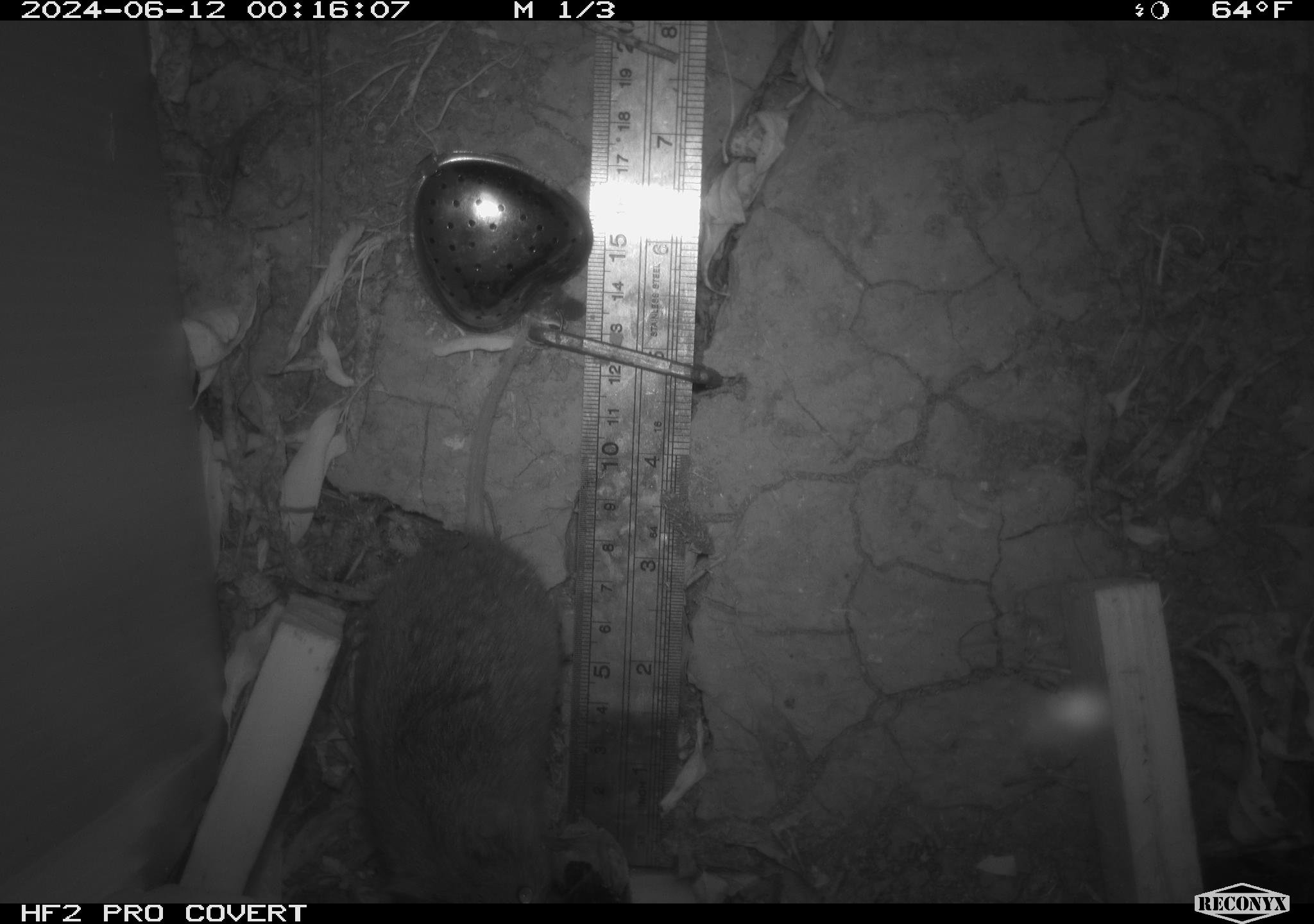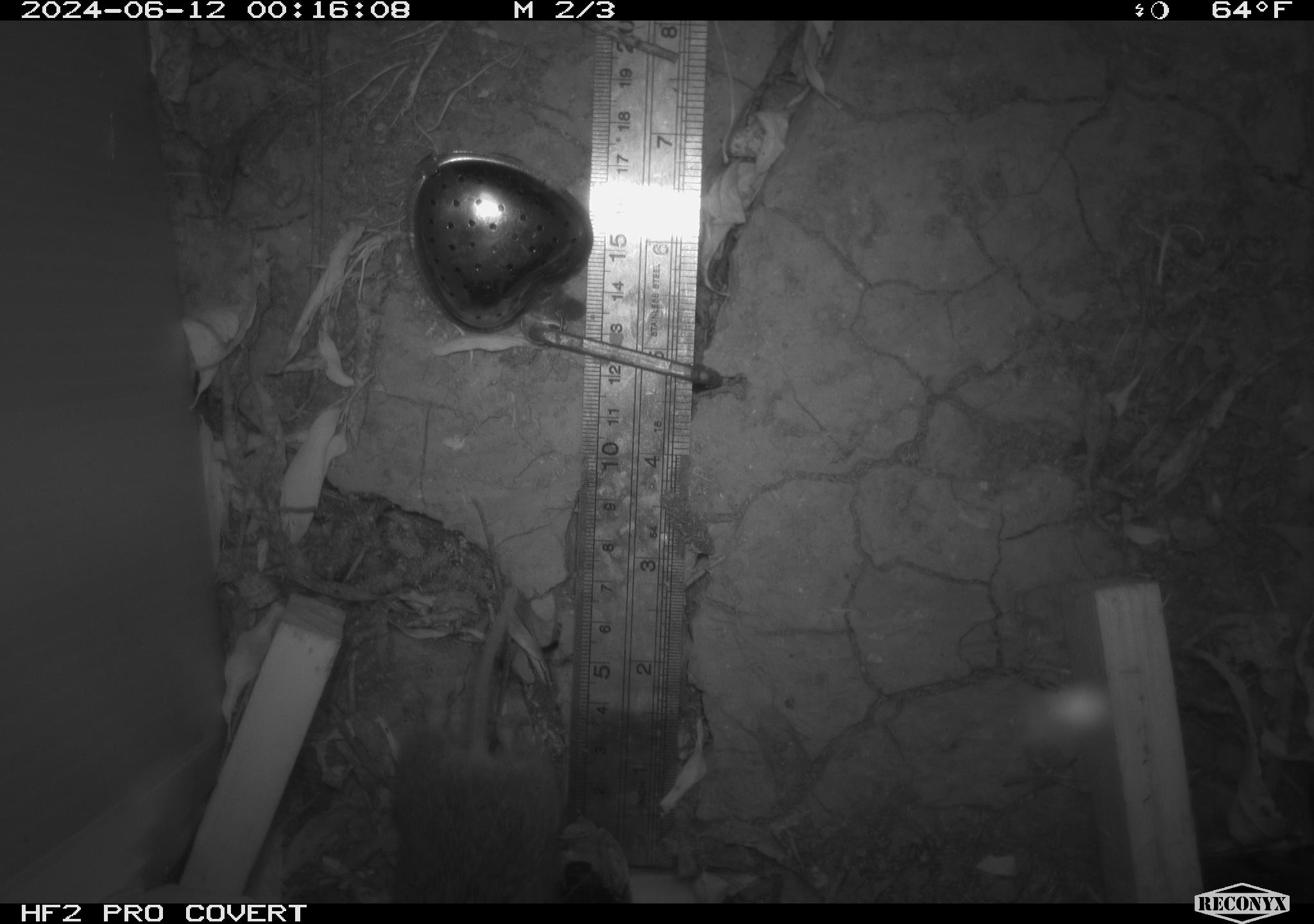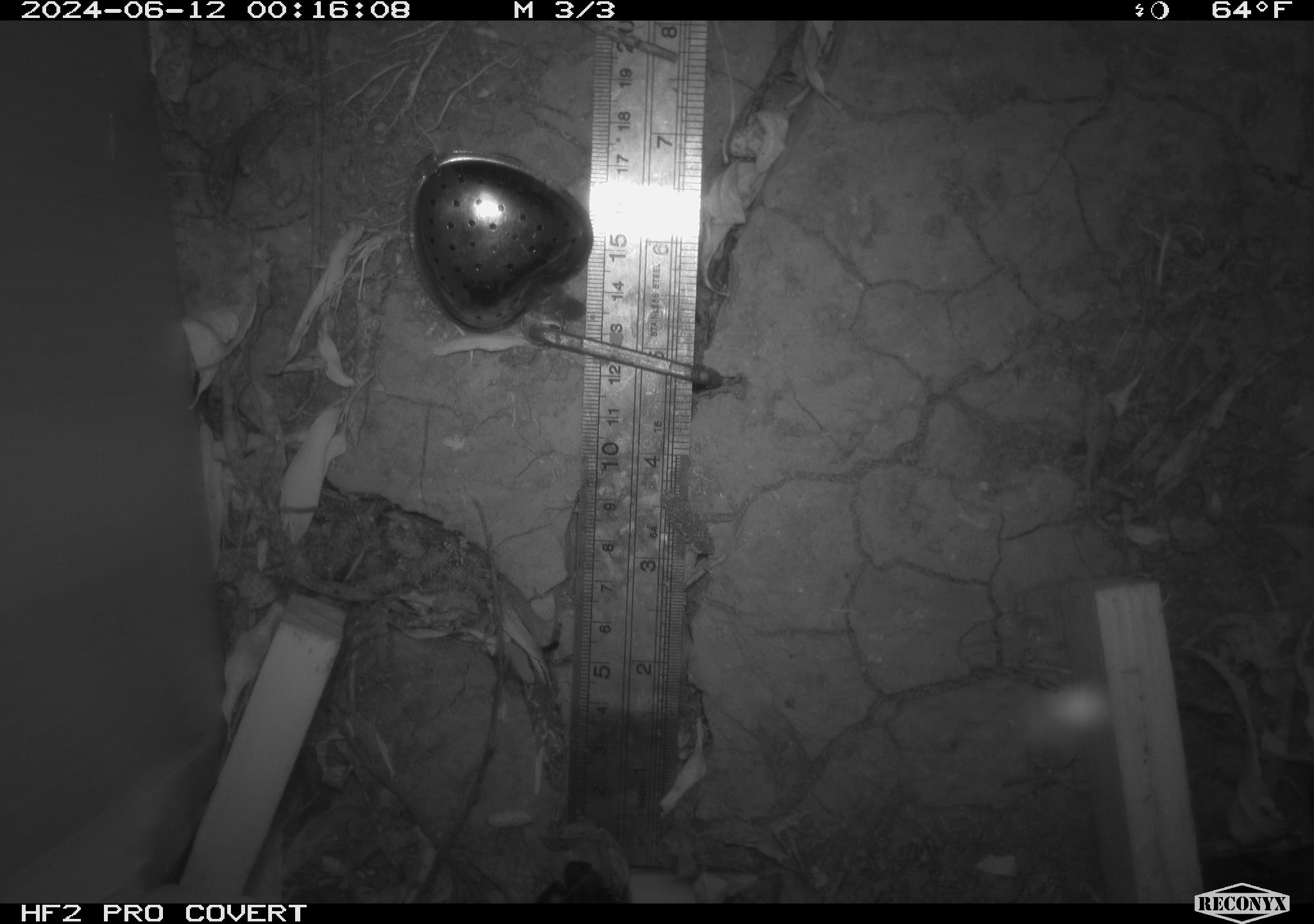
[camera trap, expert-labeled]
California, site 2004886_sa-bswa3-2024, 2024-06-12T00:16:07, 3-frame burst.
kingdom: Animalia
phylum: Chordata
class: Mammalia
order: Rodentia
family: Cricetidae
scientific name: Arvicolinae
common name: voles, lemmings, and muskrats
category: arvicolinae subfamily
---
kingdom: Animalia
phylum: Chordata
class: Mammalia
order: Rodentia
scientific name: Rodentia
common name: mouse species